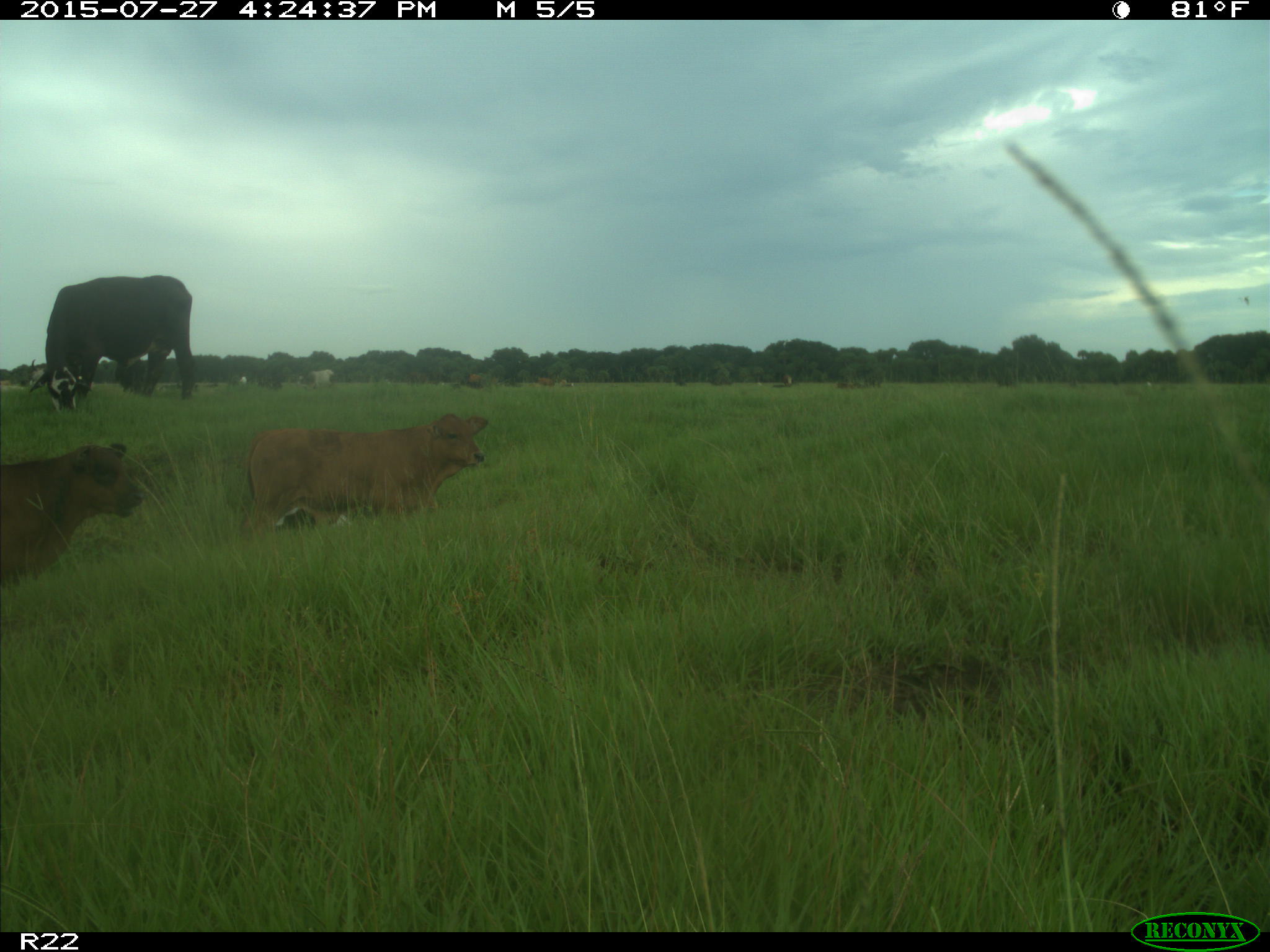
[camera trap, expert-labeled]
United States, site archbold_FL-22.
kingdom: Animalia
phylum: Chordata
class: Mammalia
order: Artiodactyla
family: Bovidae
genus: Bos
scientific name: Bos taurus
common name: domestic cow